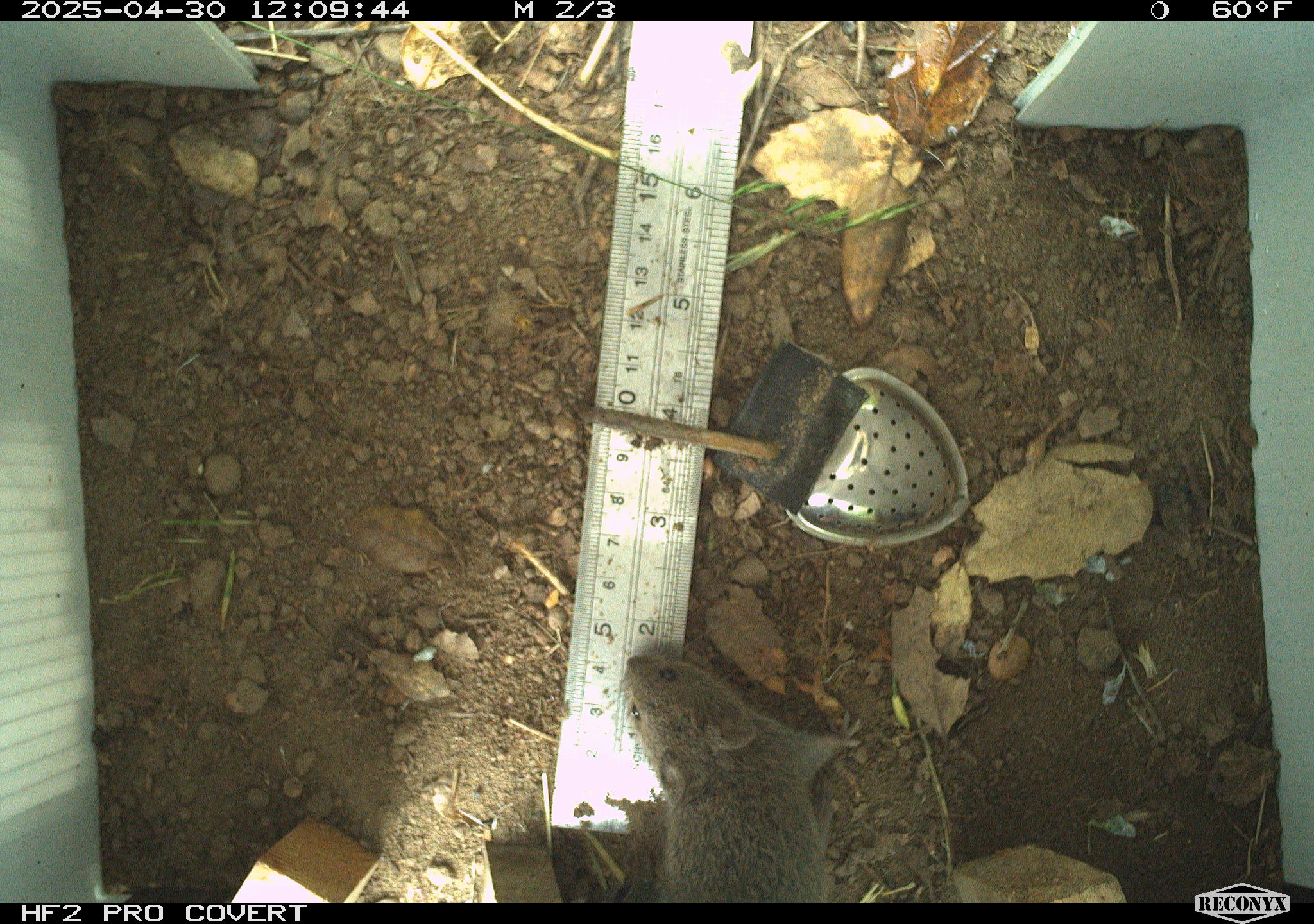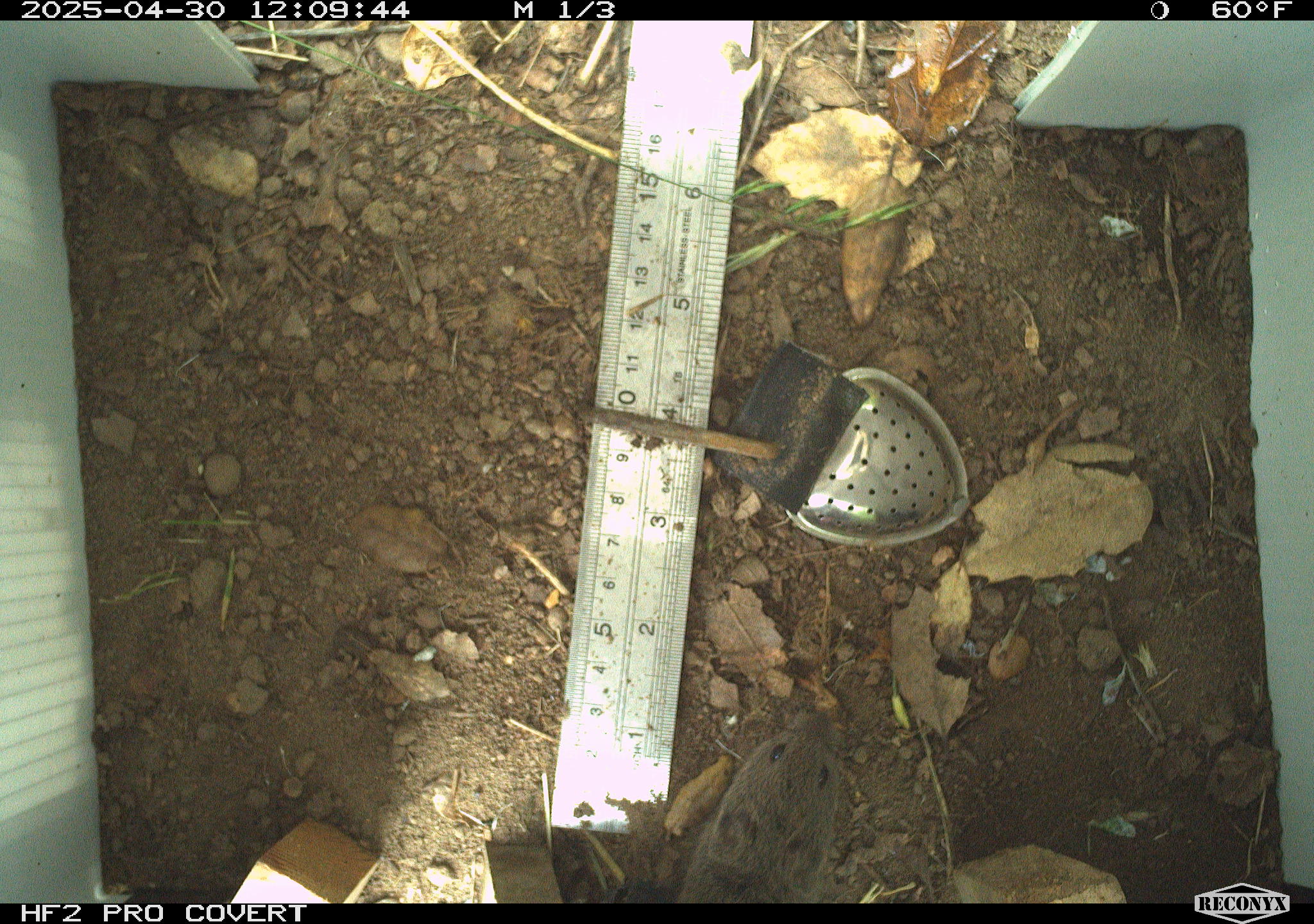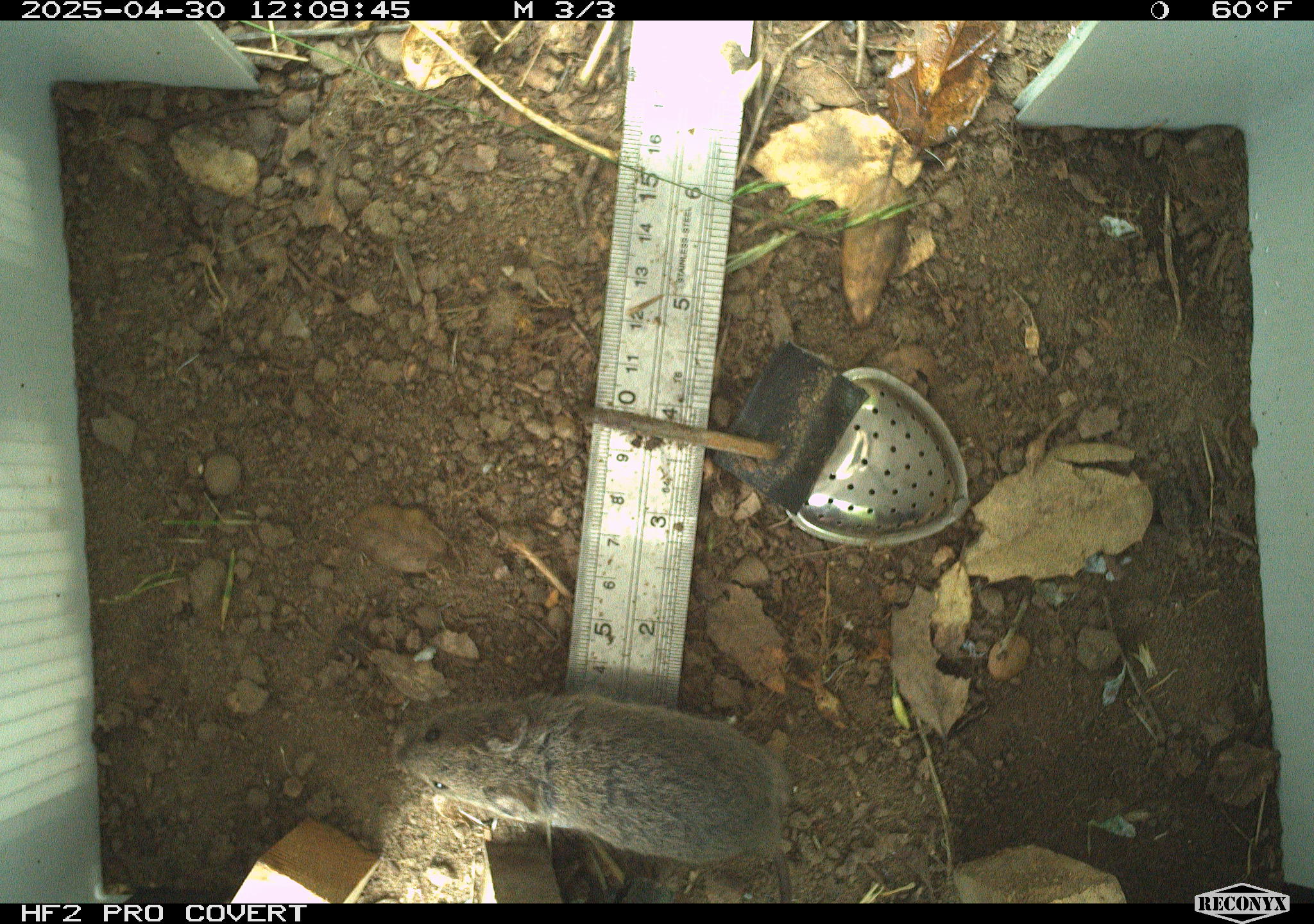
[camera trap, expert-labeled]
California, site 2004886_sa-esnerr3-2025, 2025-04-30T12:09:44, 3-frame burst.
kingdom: Animalia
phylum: Chordata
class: Mammalia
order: Rodentia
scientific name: Rodentia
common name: rodent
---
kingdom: Animalia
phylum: Chordata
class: Mammalia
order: Rodentia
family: Cricetidae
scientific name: Arvicolinae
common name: voles, lemmings, and muskrats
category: arvicolinae subfamily